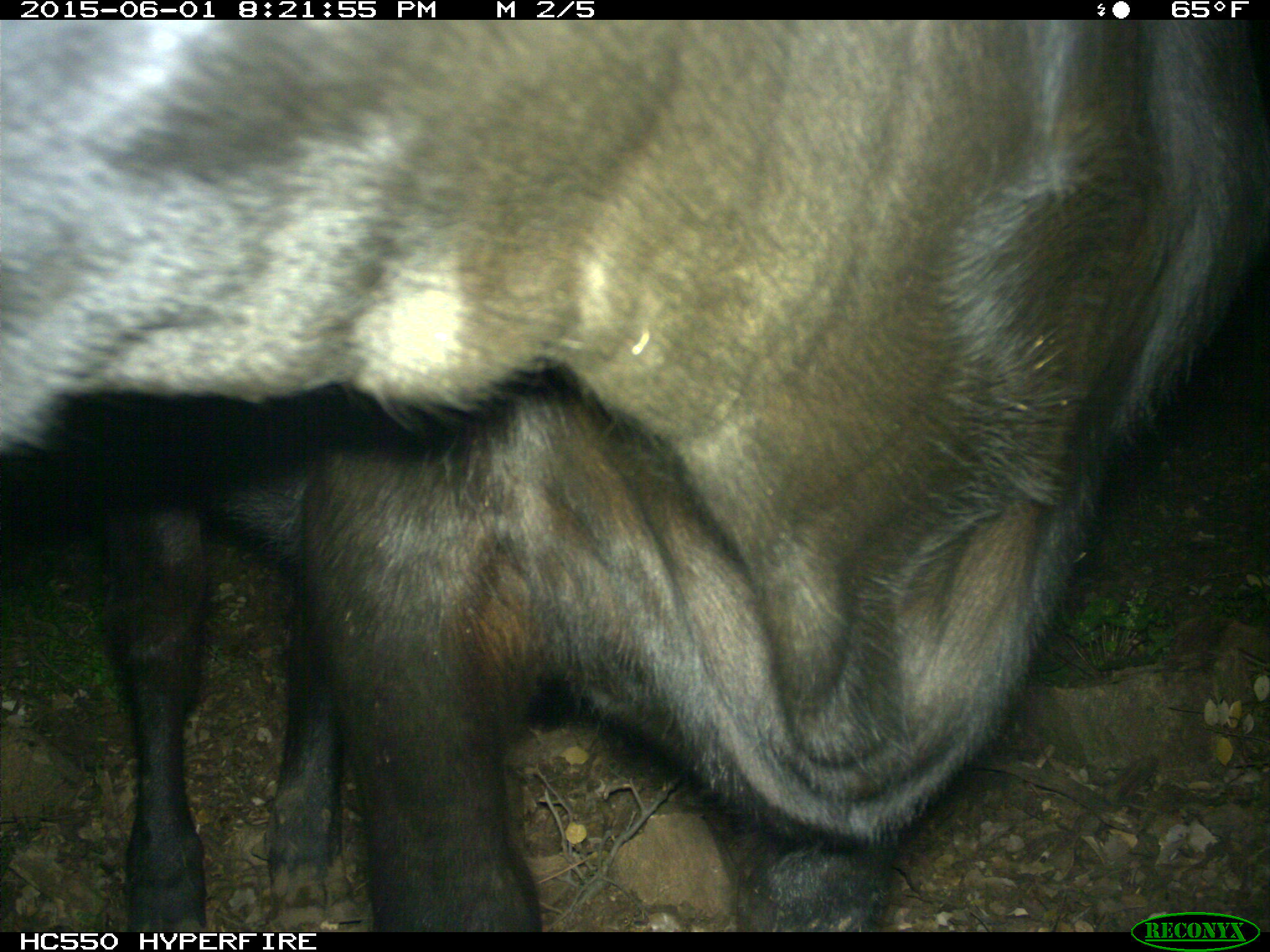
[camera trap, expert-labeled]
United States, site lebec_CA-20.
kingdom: Animalia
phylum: Chordata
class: Mammalia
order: Artiodactyla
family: Bovidae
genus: Bos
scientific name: Bos taurus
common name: domestic cow